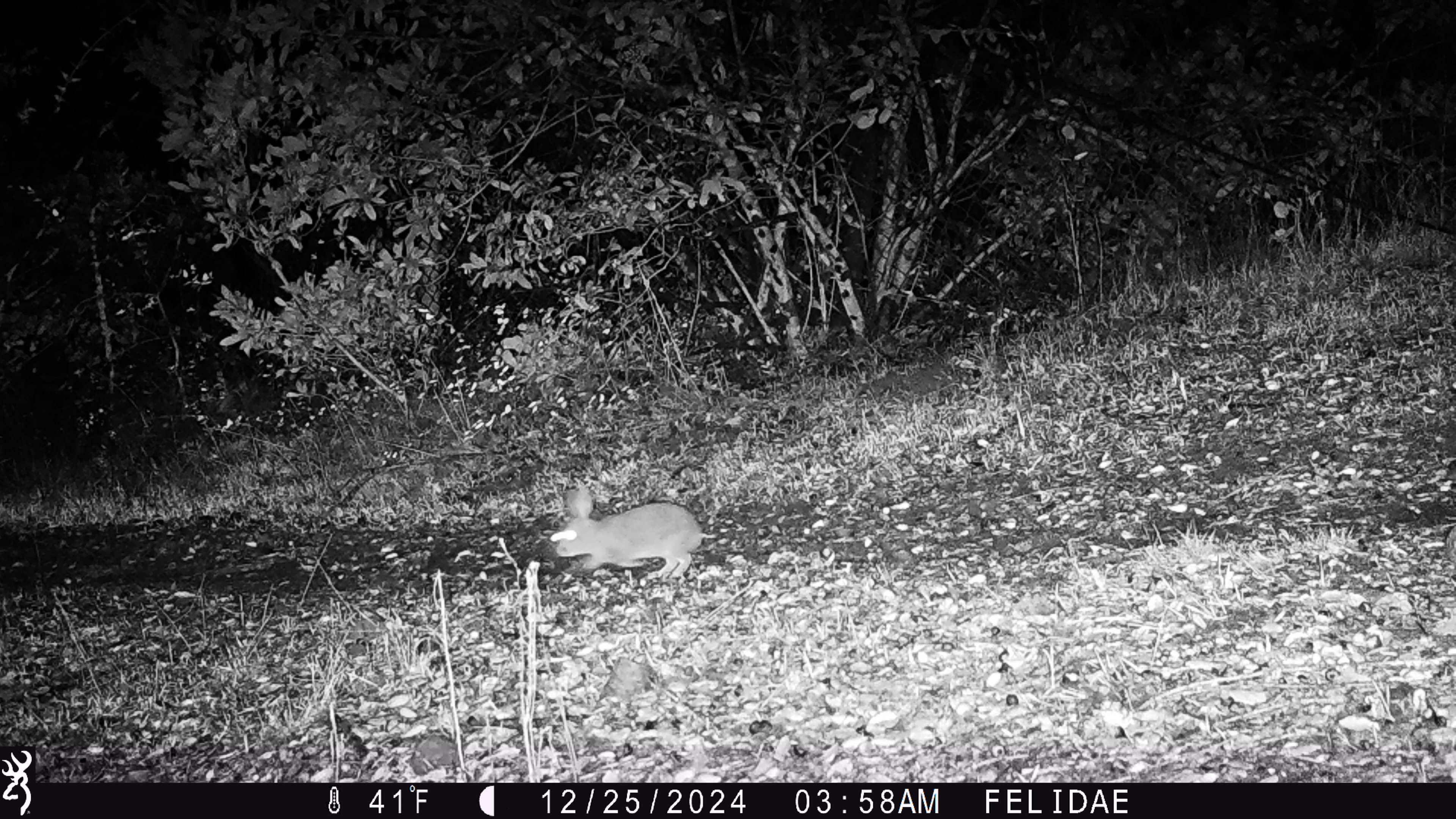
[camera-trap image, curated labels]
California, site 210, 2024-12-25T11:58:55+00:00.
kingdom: Animalia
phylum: Chordata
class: Mammalia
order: Lagomorpha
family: Leporidae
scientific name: Leporidae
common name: rabbit